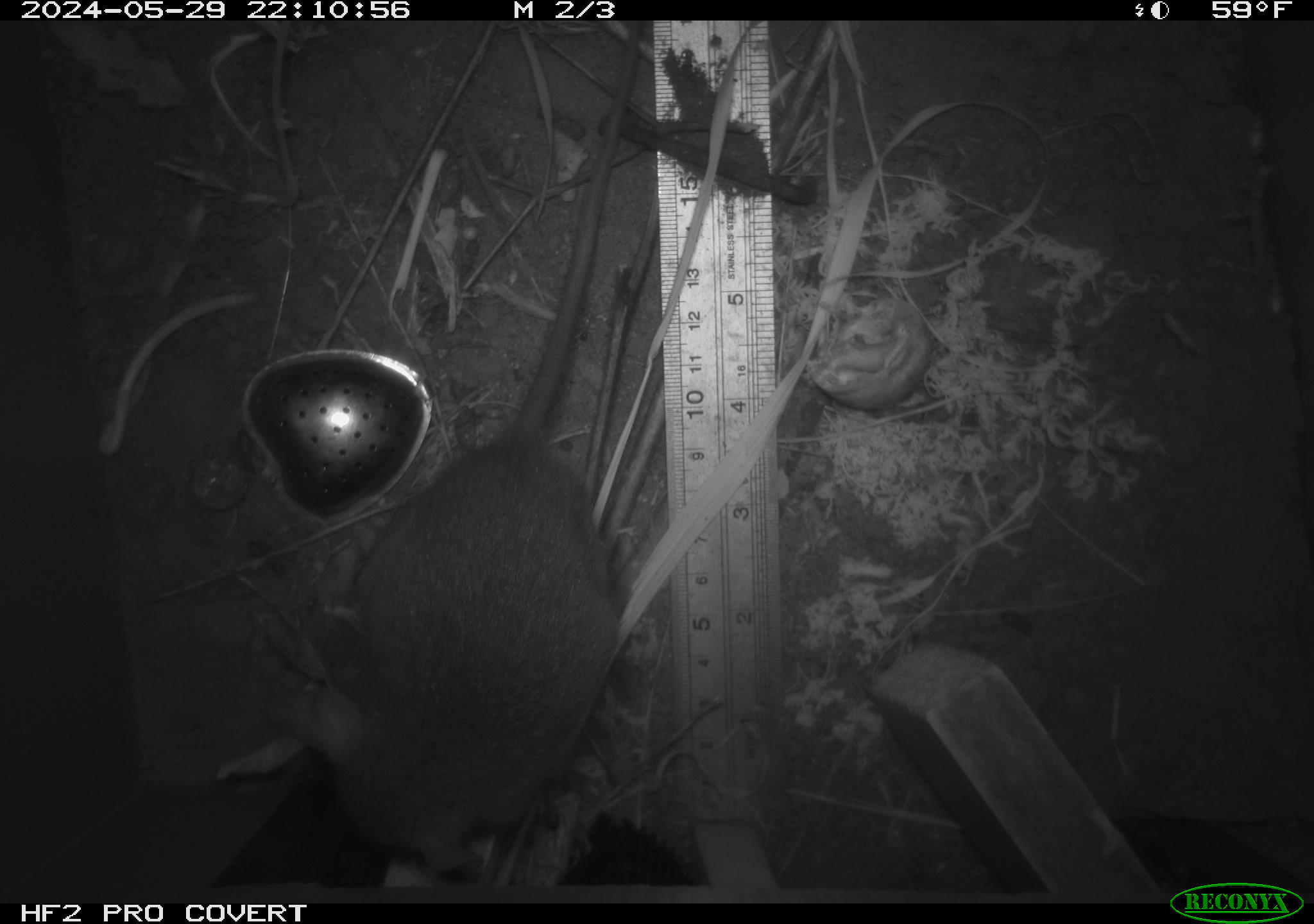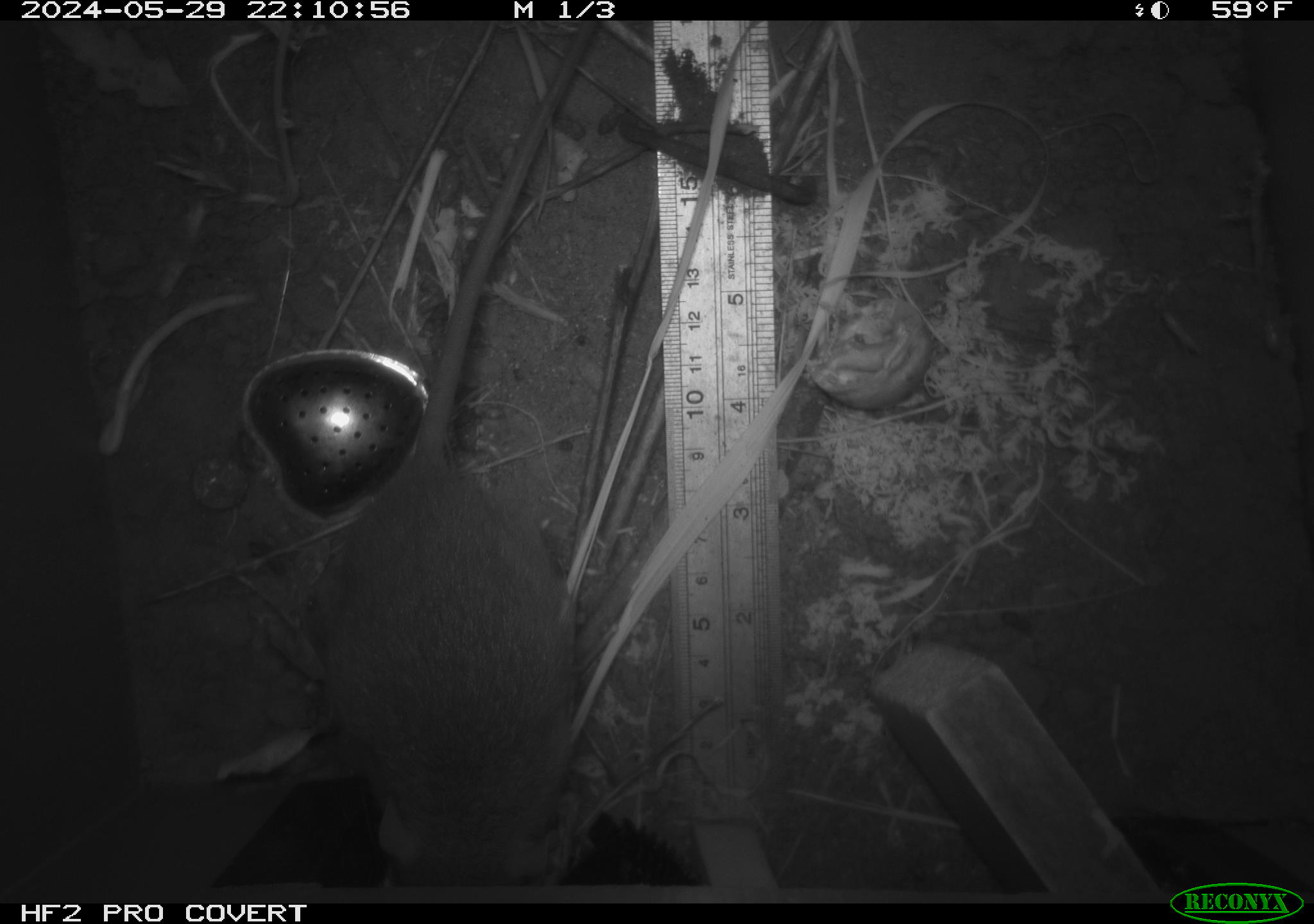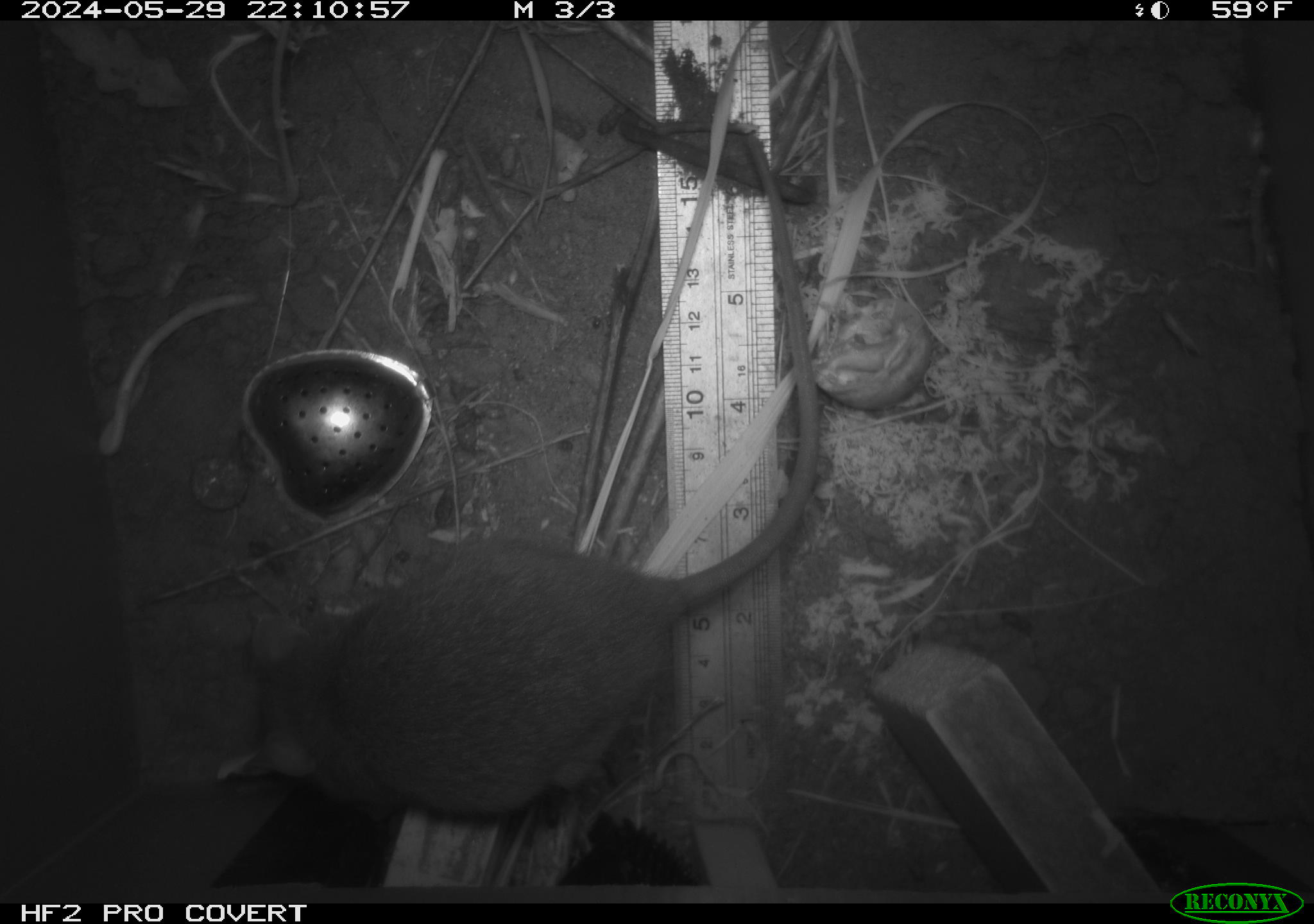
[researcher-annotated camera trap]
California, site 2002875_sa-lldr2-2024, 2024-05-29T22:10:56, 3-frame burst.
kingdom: Animalia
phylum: Chordata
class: Mammalia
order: Rodentia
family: Muridae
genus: Rattus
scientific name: Rattus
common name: rat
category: rattus species